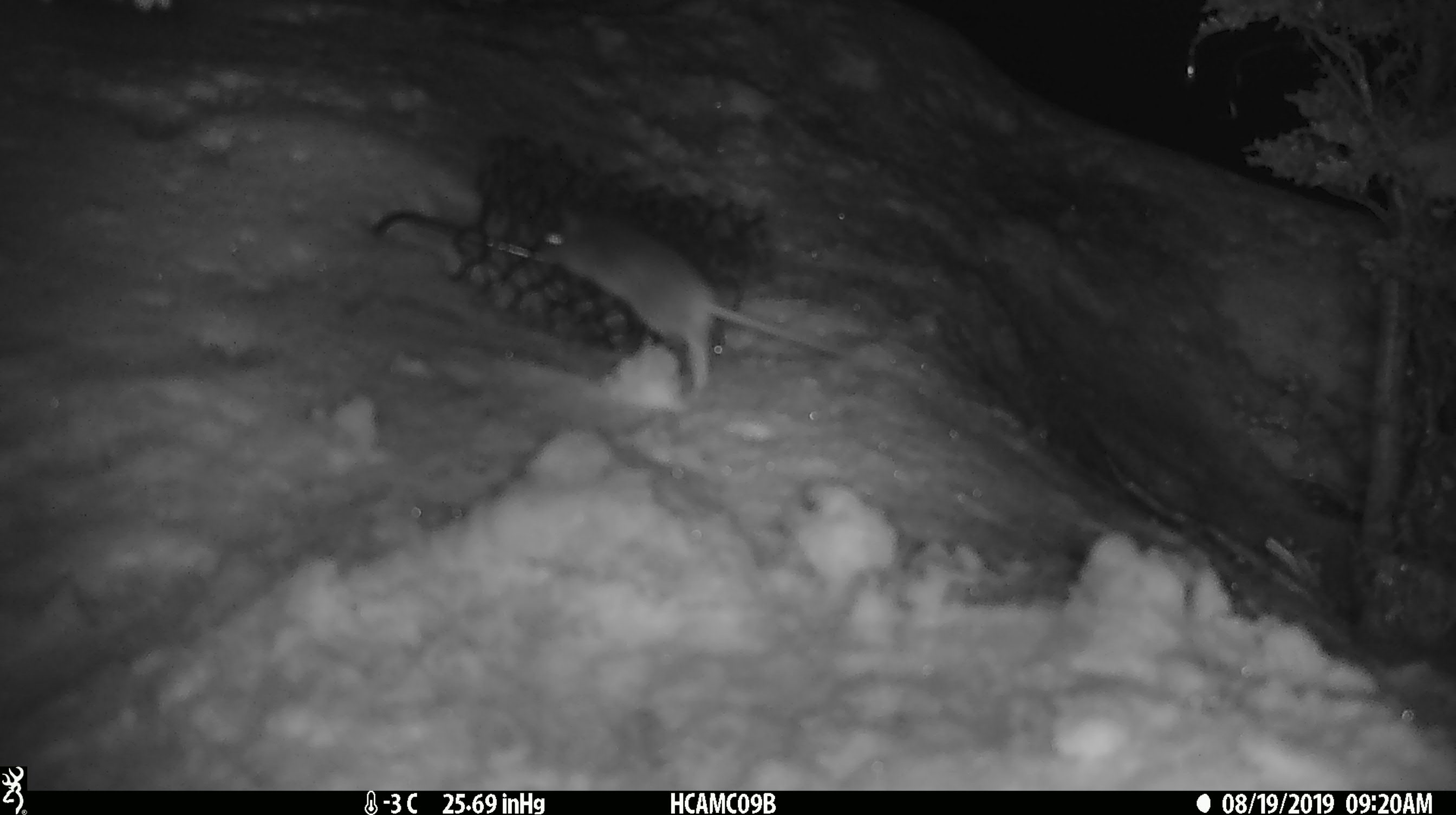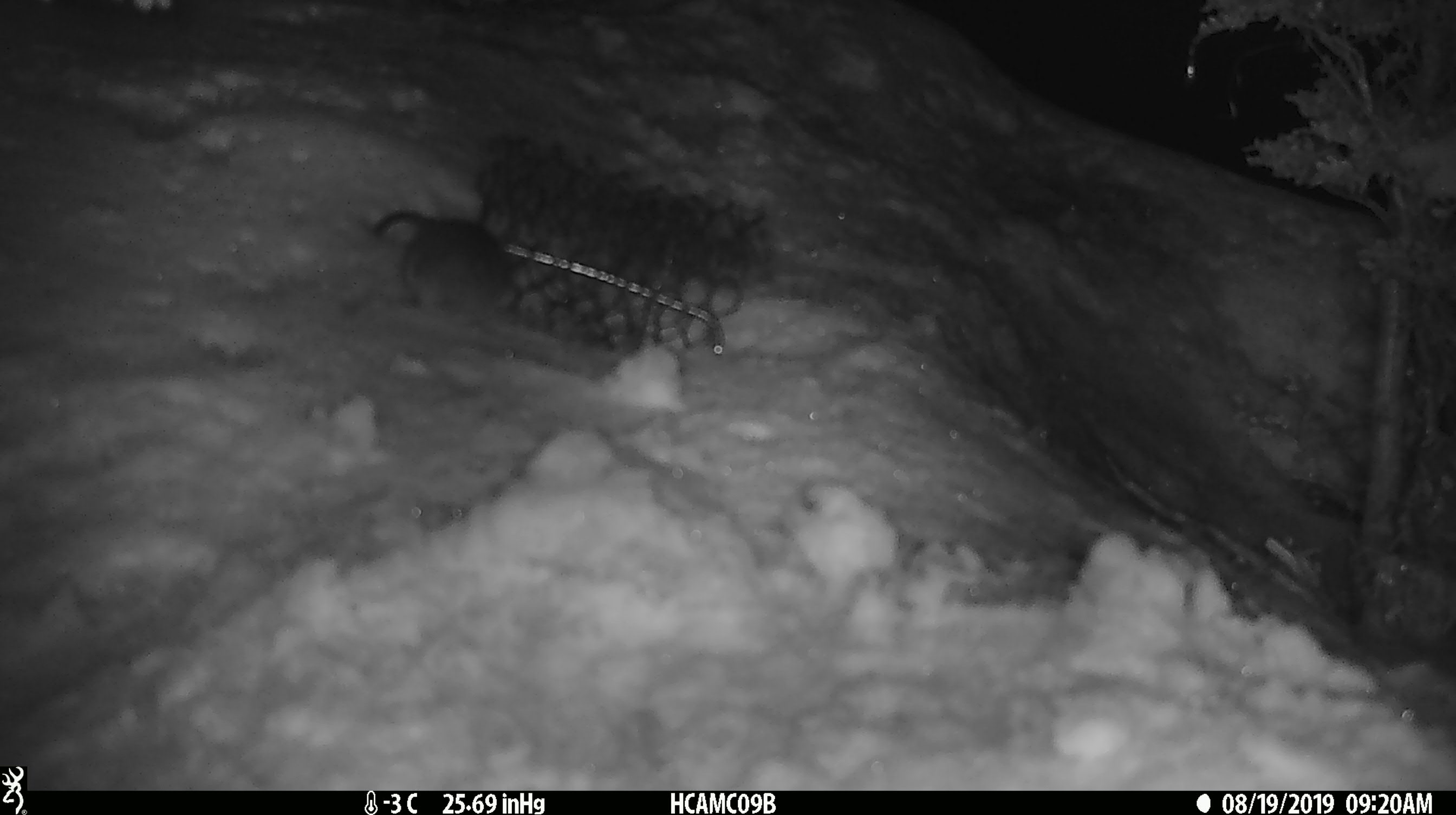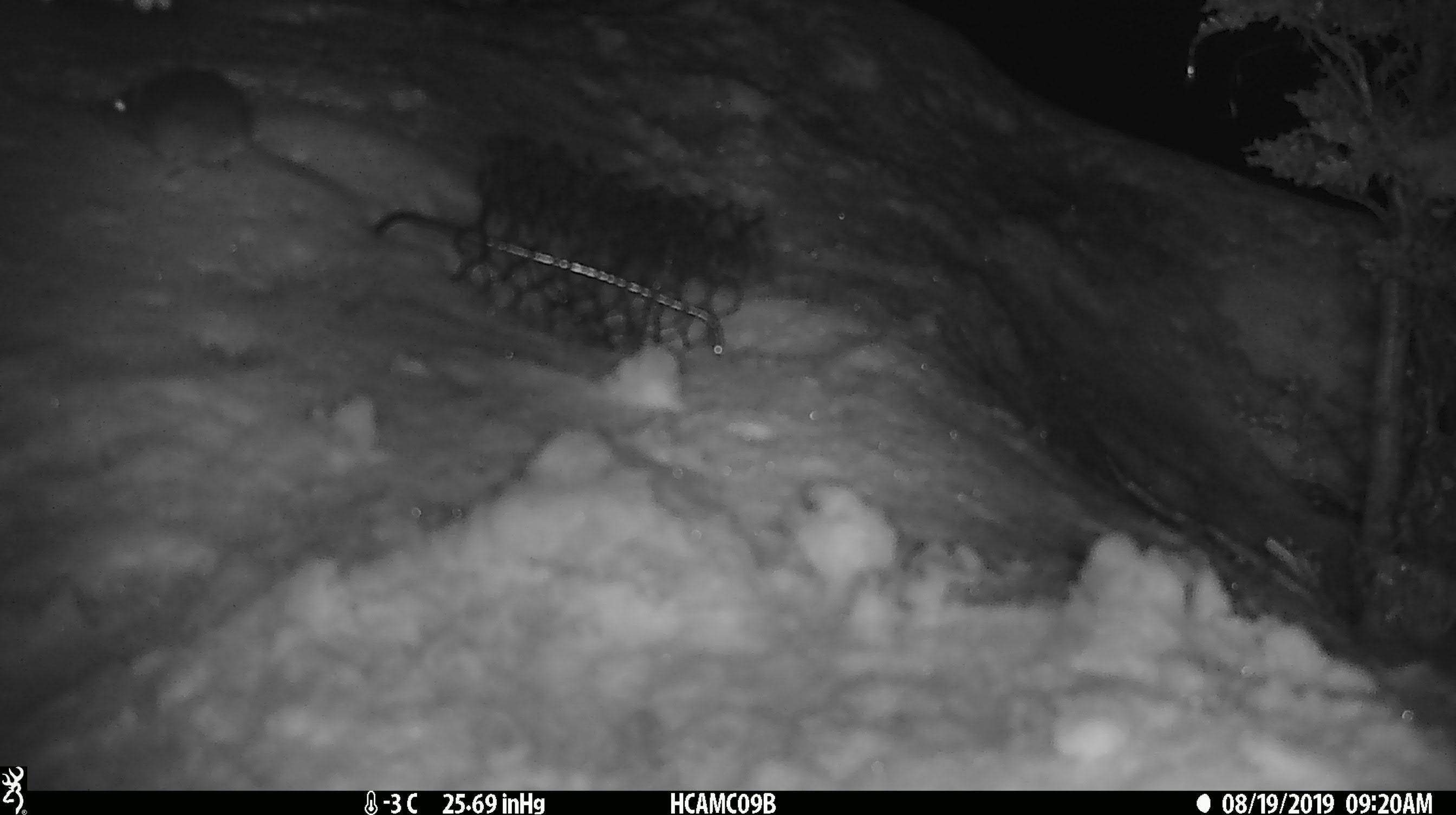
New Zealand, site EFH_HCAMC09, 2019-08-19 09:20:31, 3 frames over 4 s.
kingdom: Animalia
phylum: Chordata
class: Mammalia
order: Rodentia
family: Muridae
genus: Mus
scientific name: Mus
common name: mouse